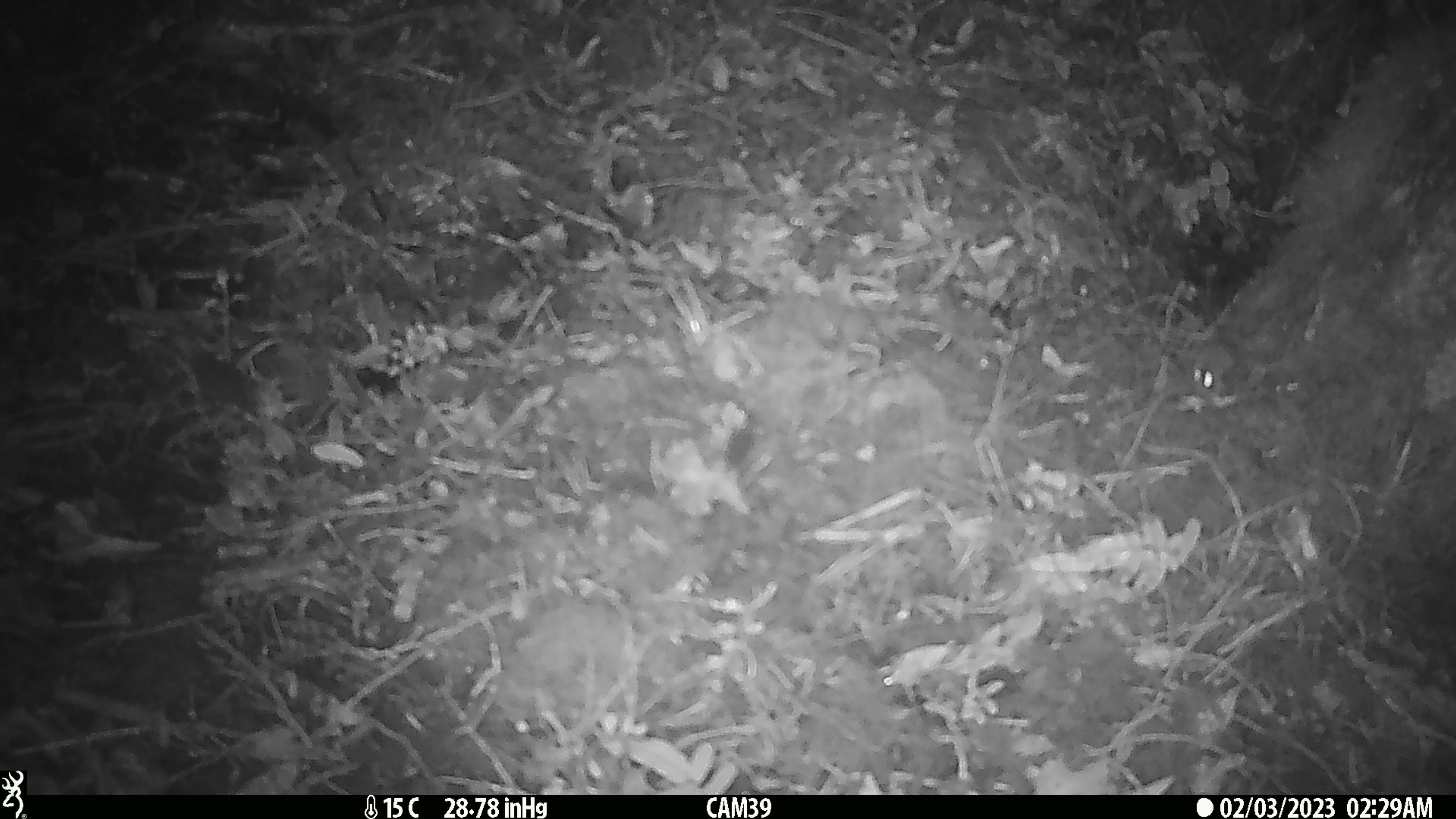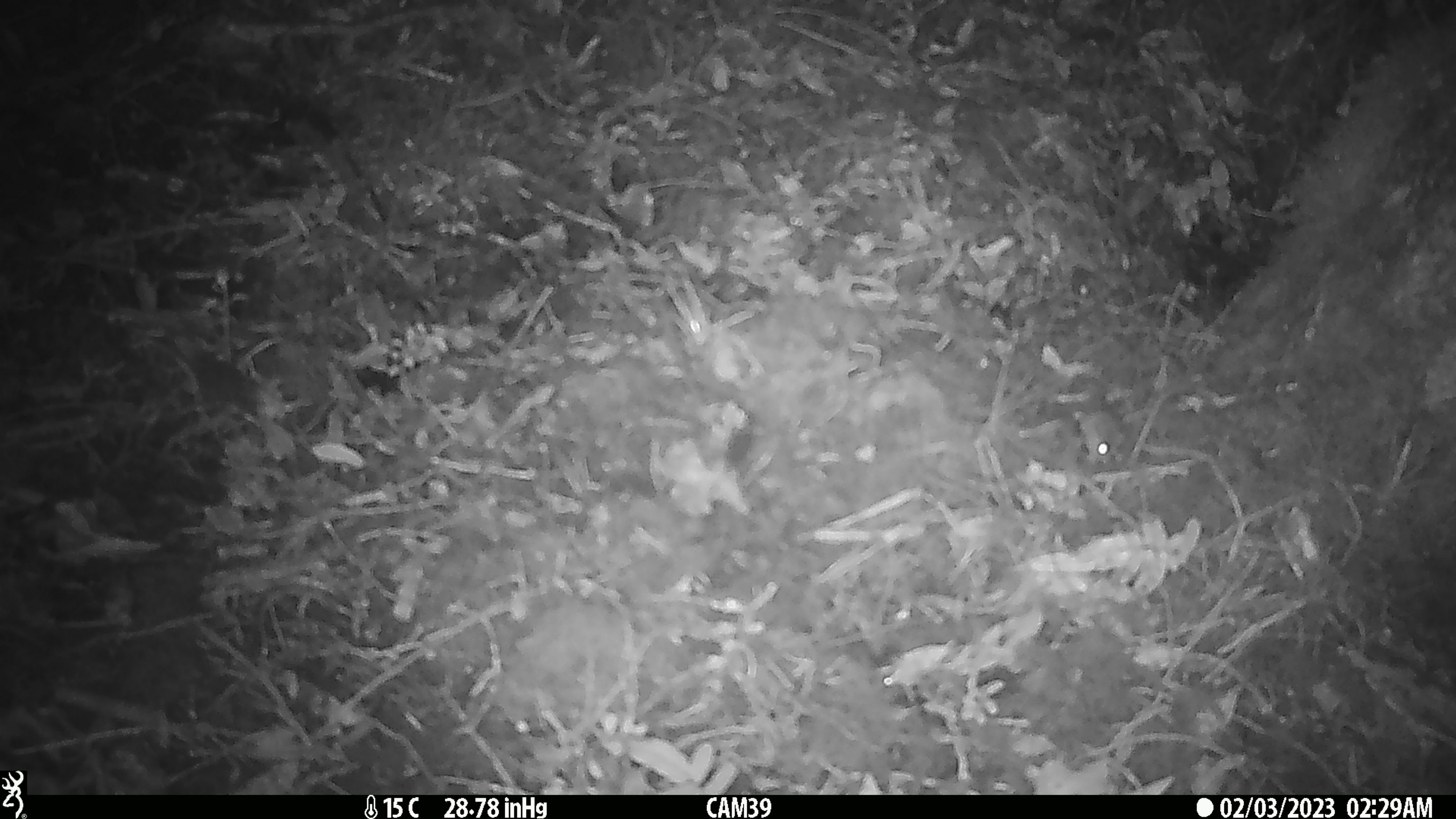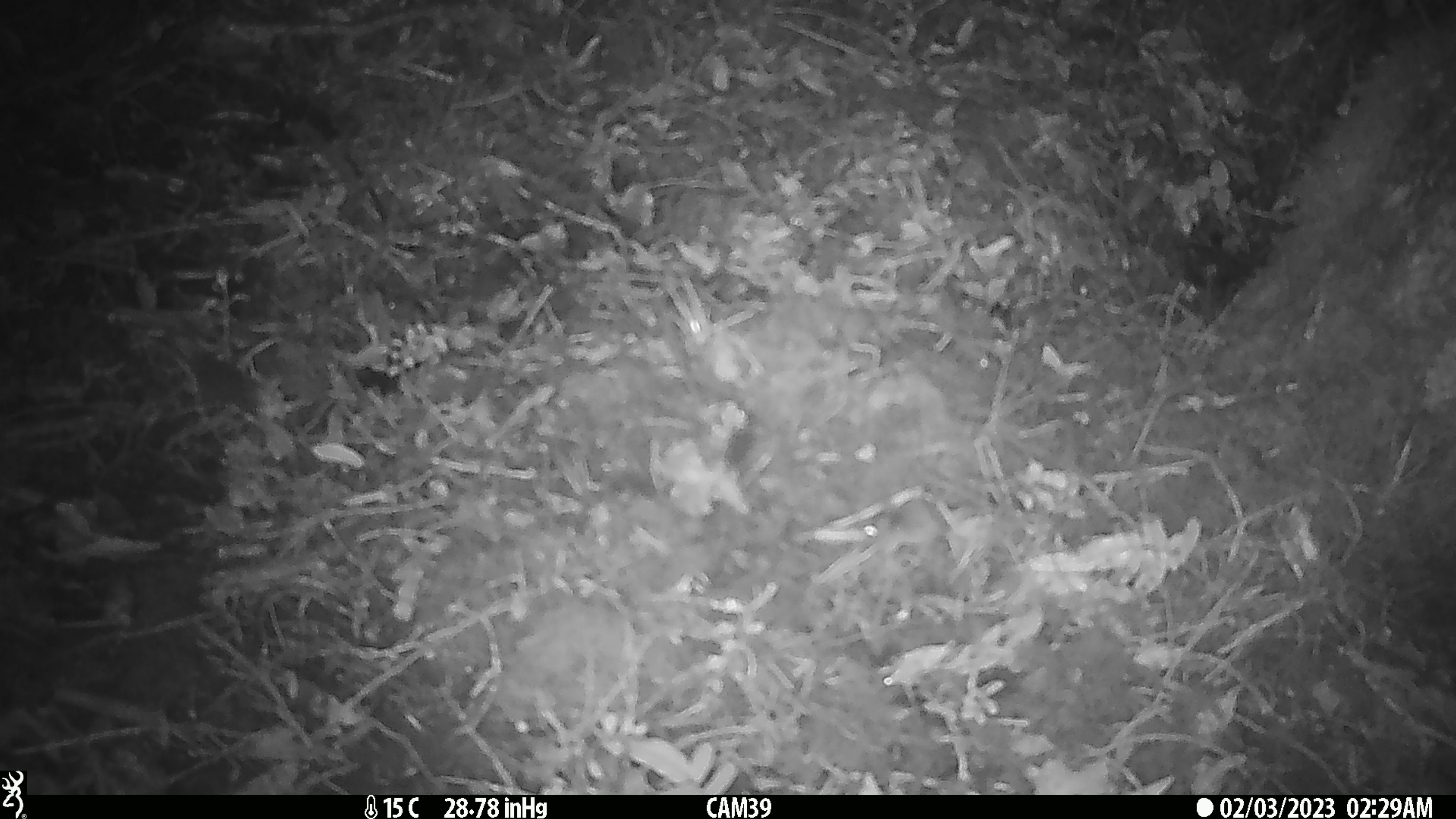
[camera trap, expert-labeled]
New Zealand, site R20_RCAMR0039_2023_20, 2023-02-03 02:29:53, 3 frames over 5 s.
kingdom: Animalia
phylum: Chordata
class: Mammalia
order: Rodentia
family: Muridae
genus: Mus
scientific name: Mus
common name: mouse